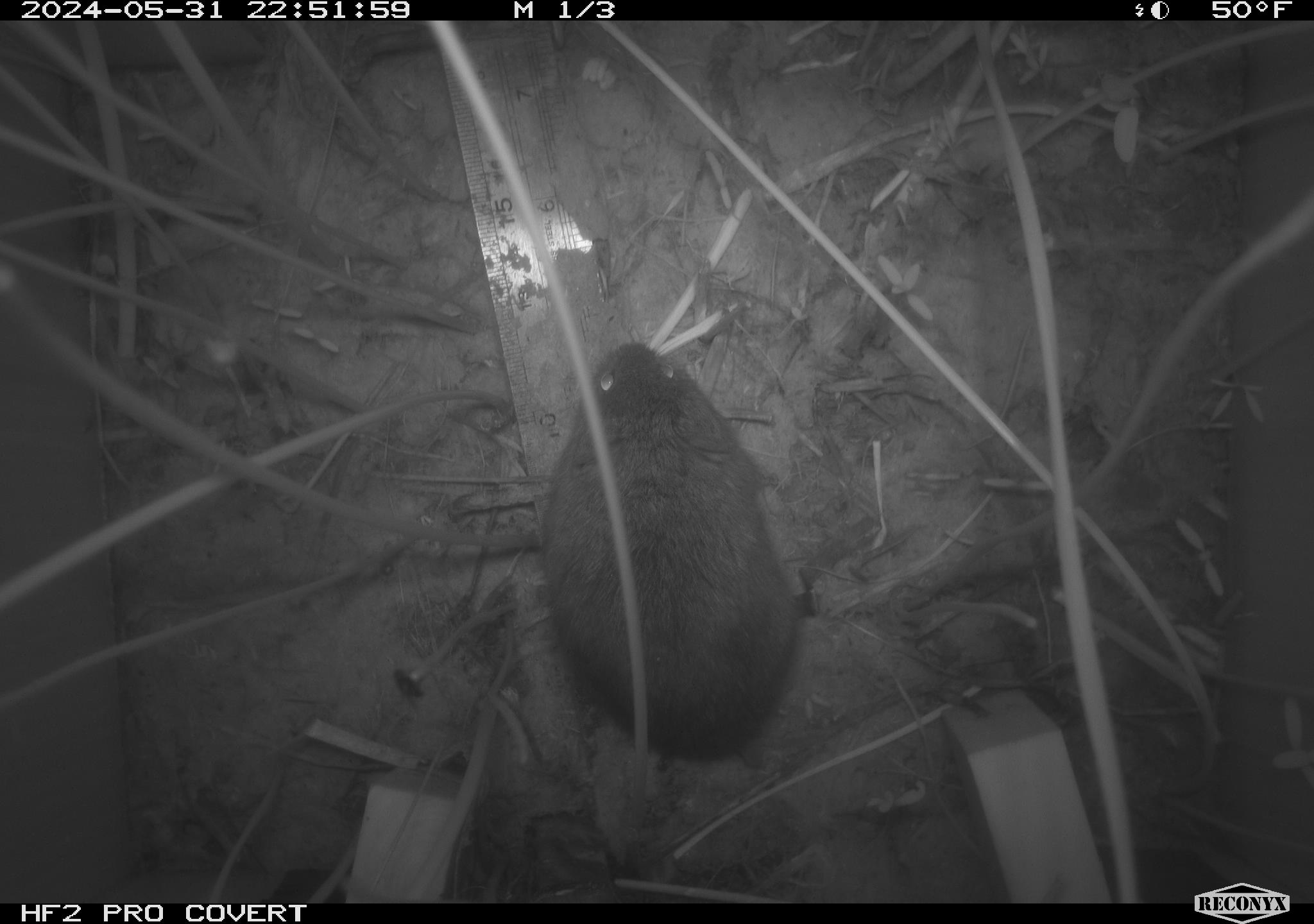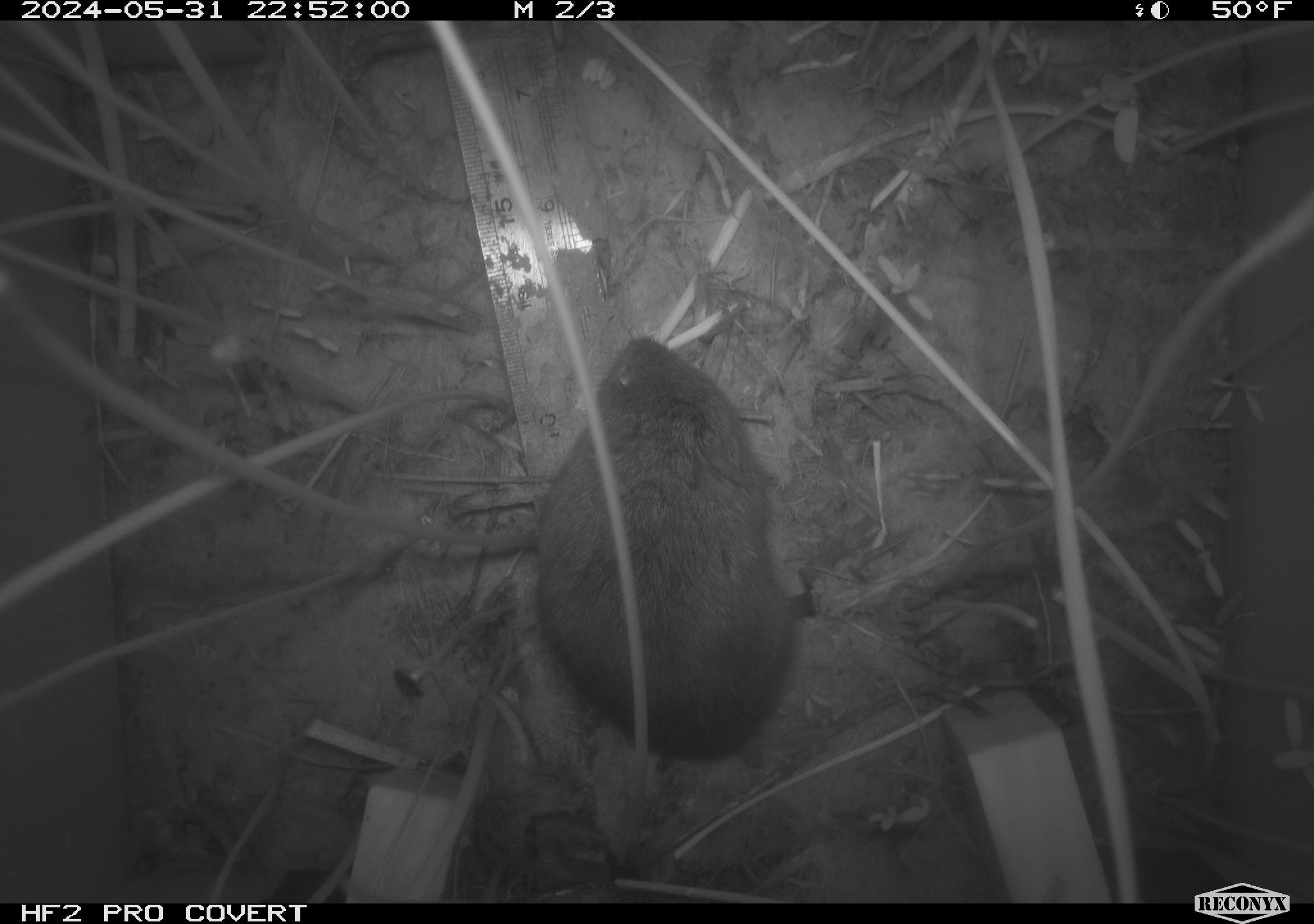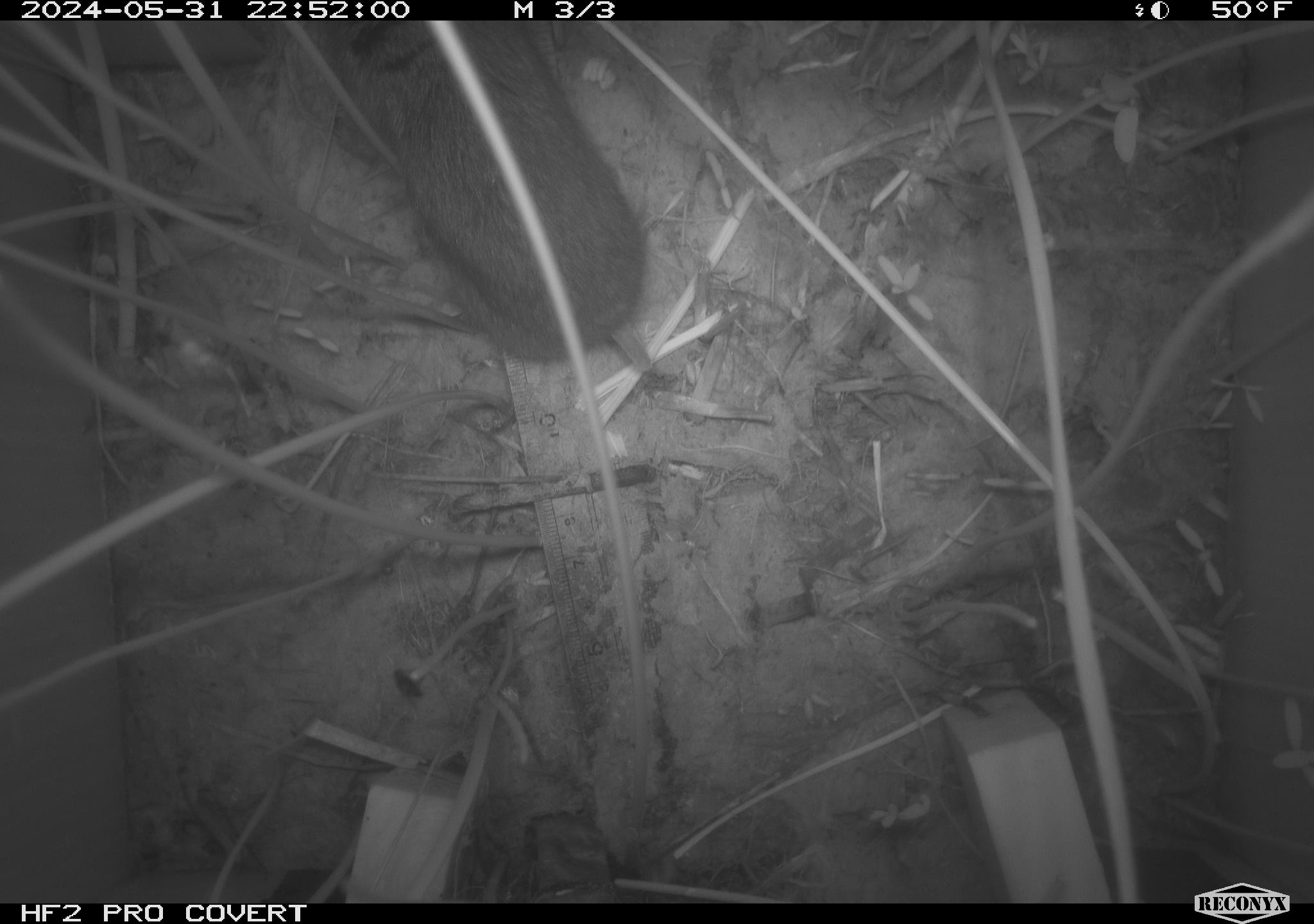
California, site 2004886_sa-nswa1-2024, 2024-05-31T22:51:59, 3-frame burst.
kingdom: Animalia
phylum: Chordata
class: Mammalia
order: Rodentia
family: Cricetidae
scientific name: Arvicolinae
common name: voles, lemmings, and muskrats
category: arvicolinae subfamily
Arvicolinae subfamily (voles, lemmings, and muskrats) (Arvicolinae).